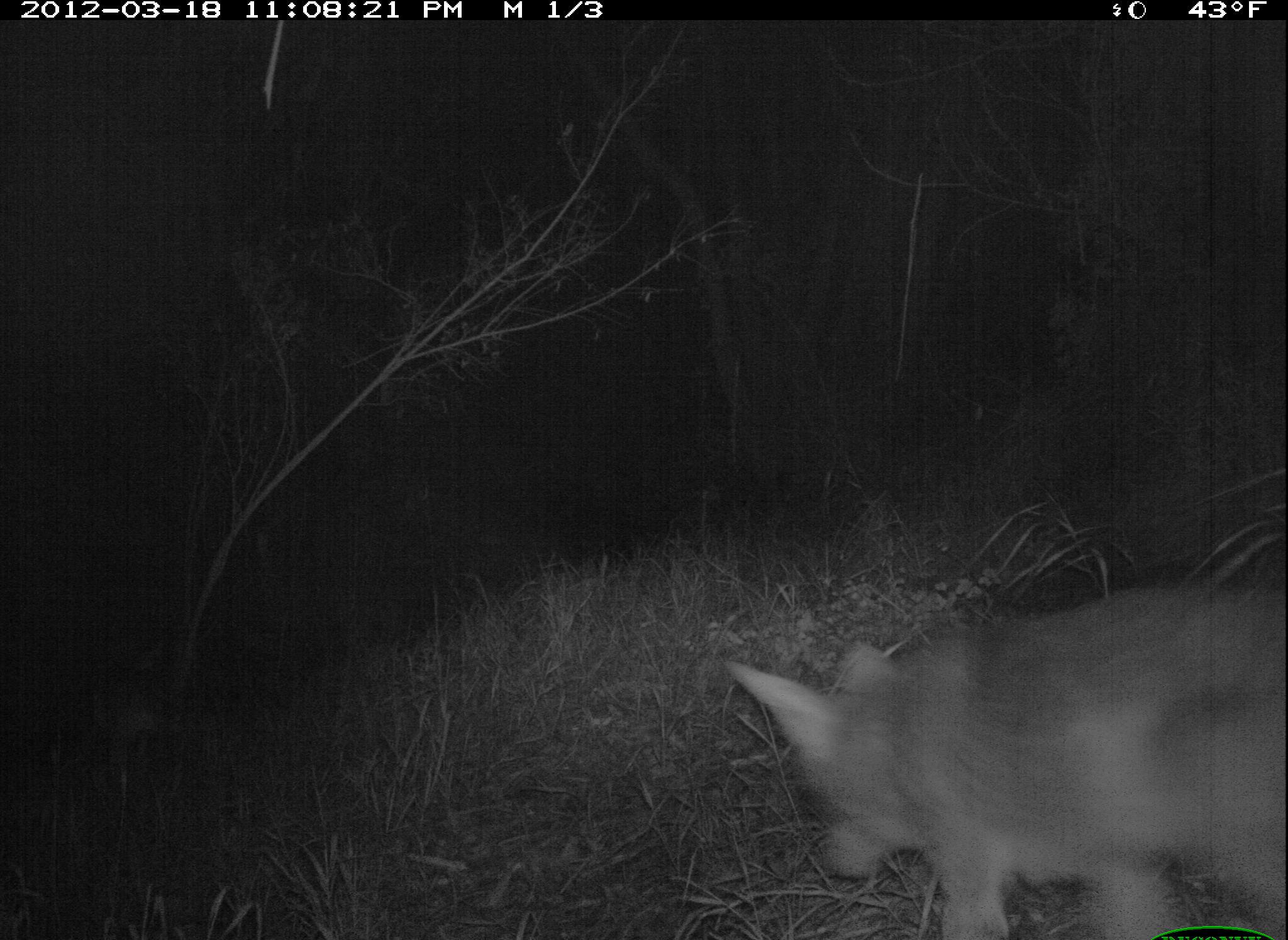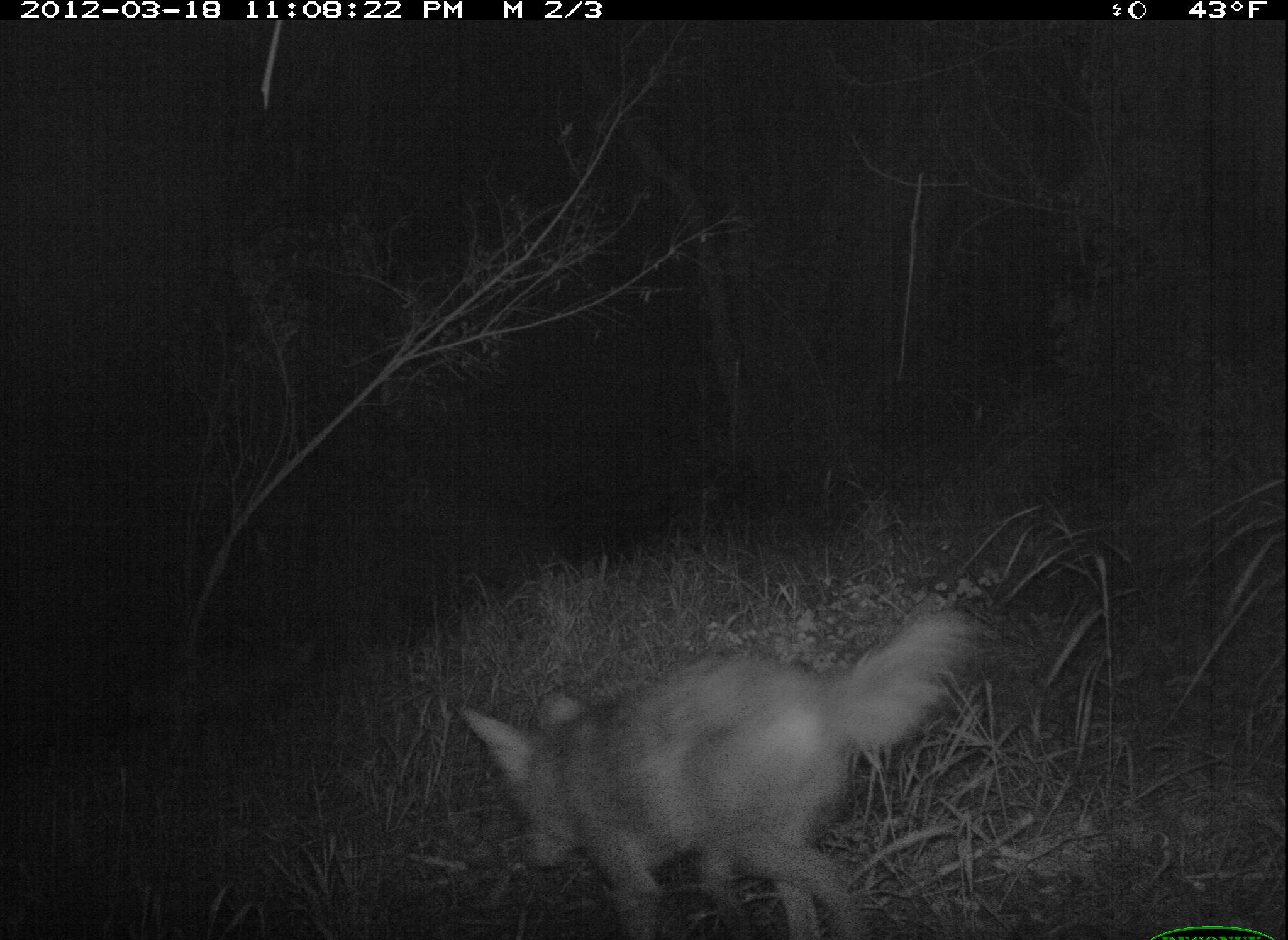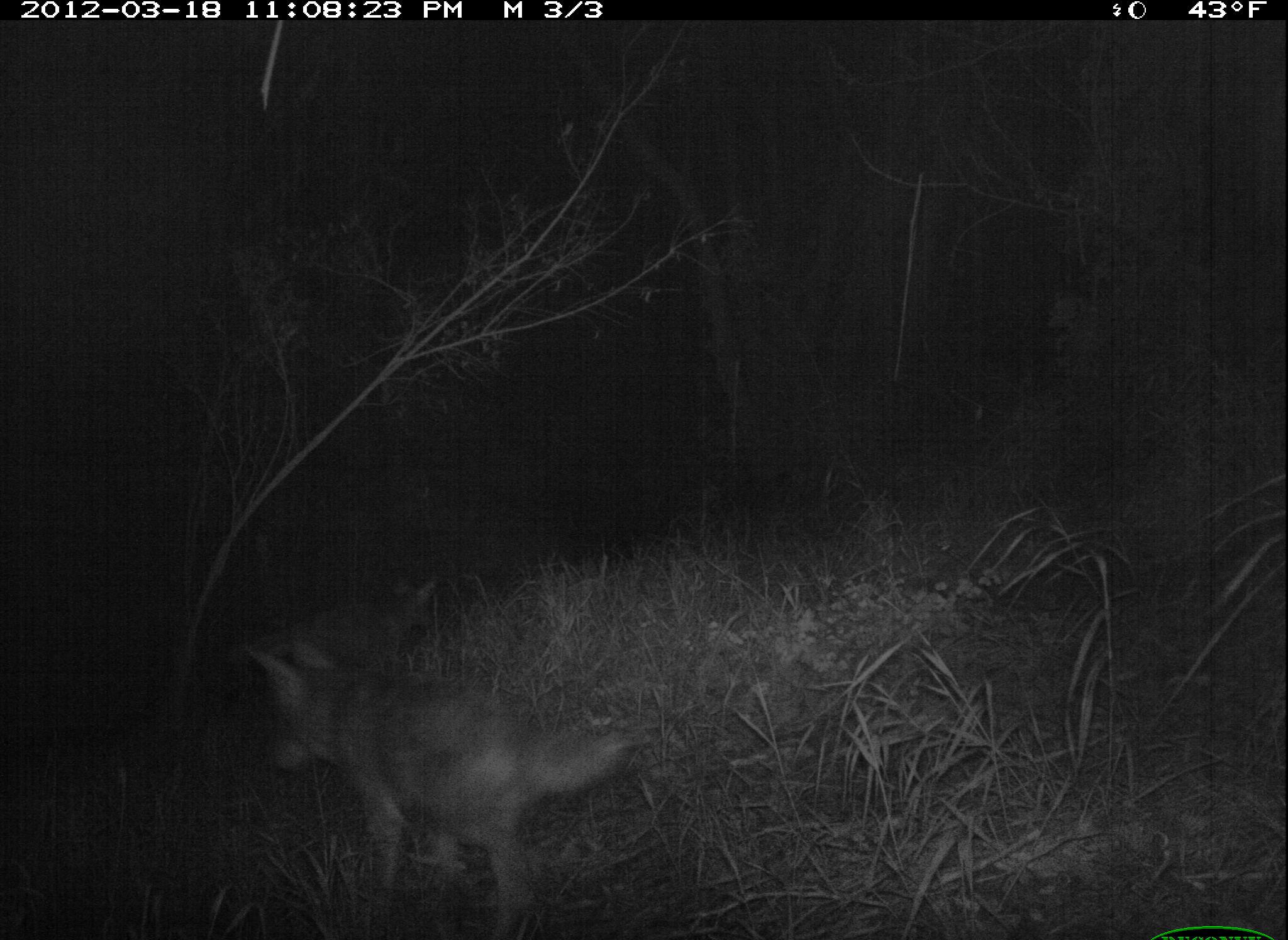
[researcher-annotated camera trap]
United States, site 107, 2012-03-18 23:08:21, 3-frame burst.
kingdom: Animalia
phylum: Chordata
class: Mammalia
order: Carnivora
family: Canidae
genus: Canis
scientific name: Canis latrans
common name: coyote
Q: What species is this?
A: Coyote (Canis latrans).